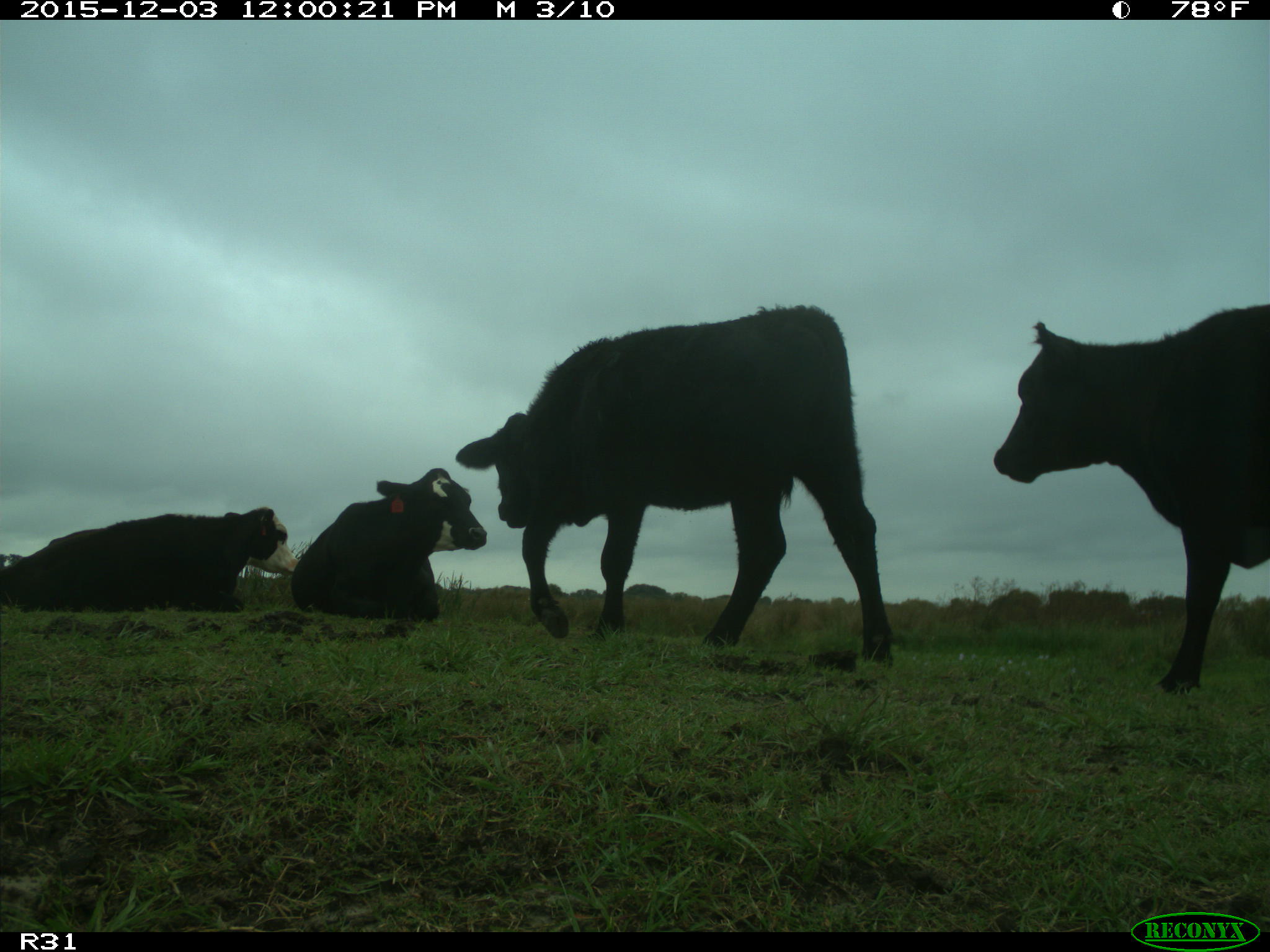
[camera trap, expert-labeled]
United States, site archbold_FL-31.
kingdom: Animalia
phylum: Chordata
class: Mammalia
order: Artiodactyla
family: Bovidae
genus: Bos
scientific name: Bos taurus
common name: domestic cow